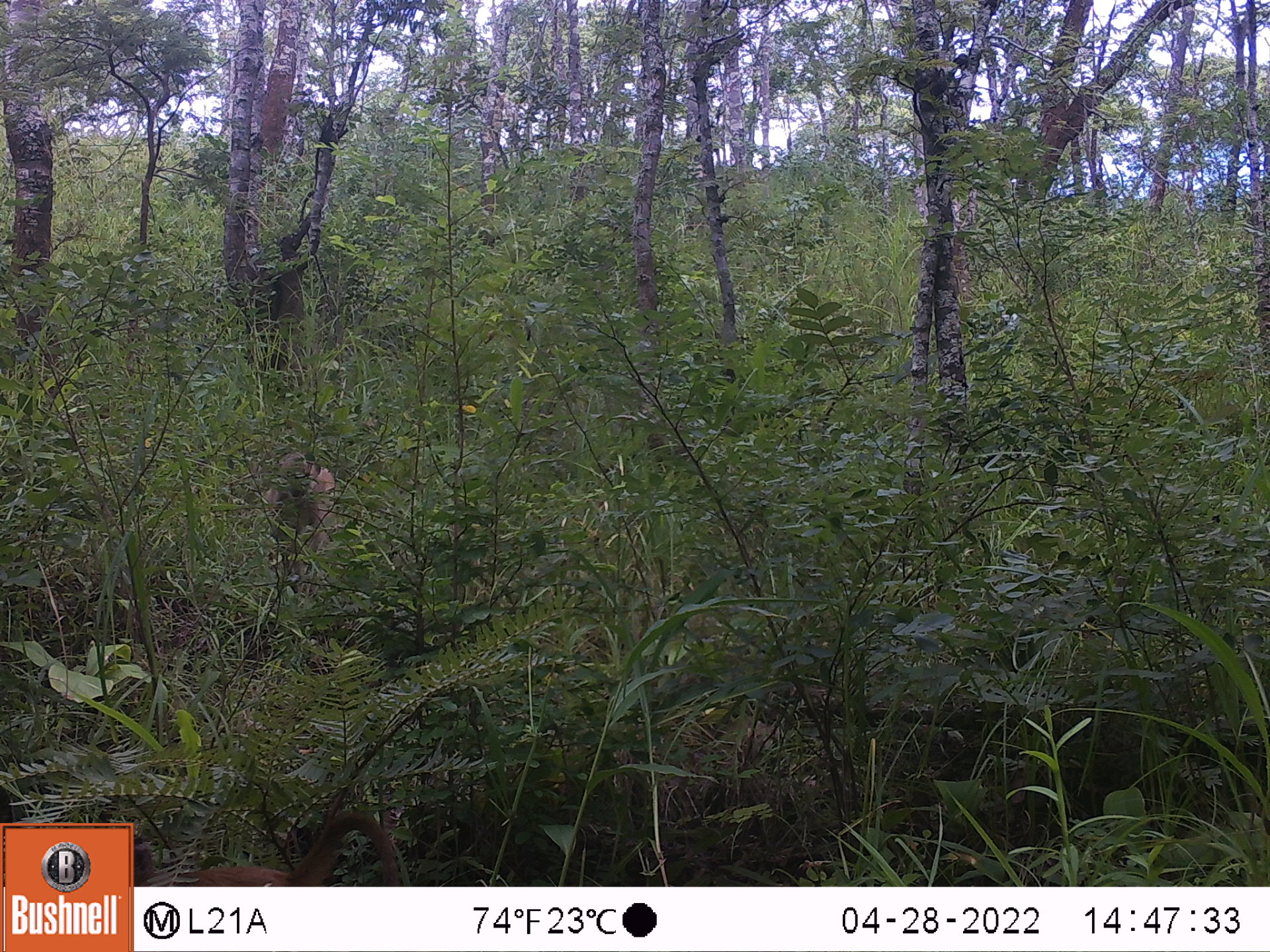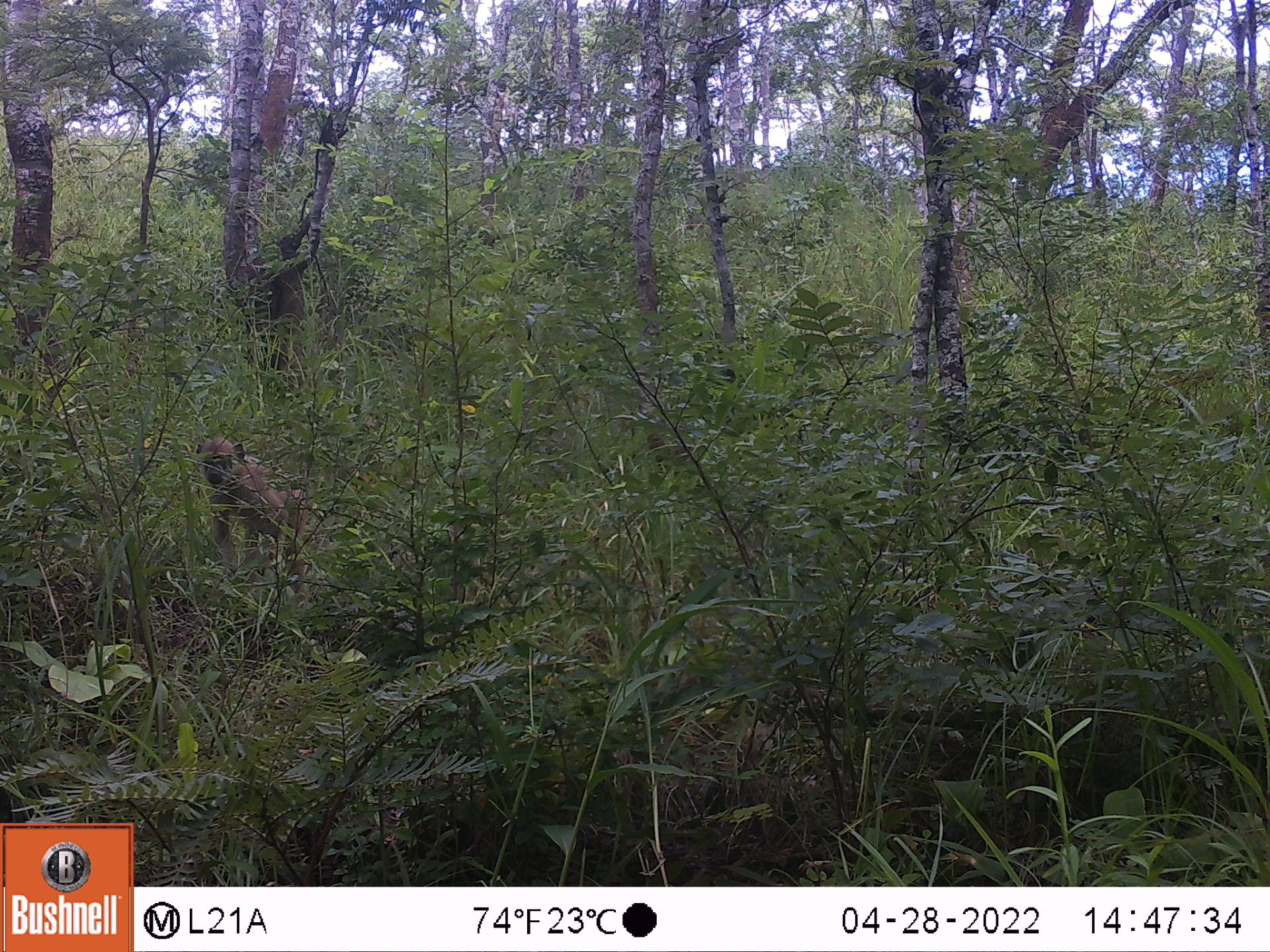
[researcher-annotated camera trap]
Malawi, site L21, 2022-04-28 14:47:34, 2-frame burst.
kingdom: Animalia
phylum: Chordata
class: Mammalia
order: Primates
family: Cercopithecidae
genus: Papio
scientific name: Papio cynocephalus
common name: yellow baboon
Yellow baboon (Papio cynocephalus), count 2.